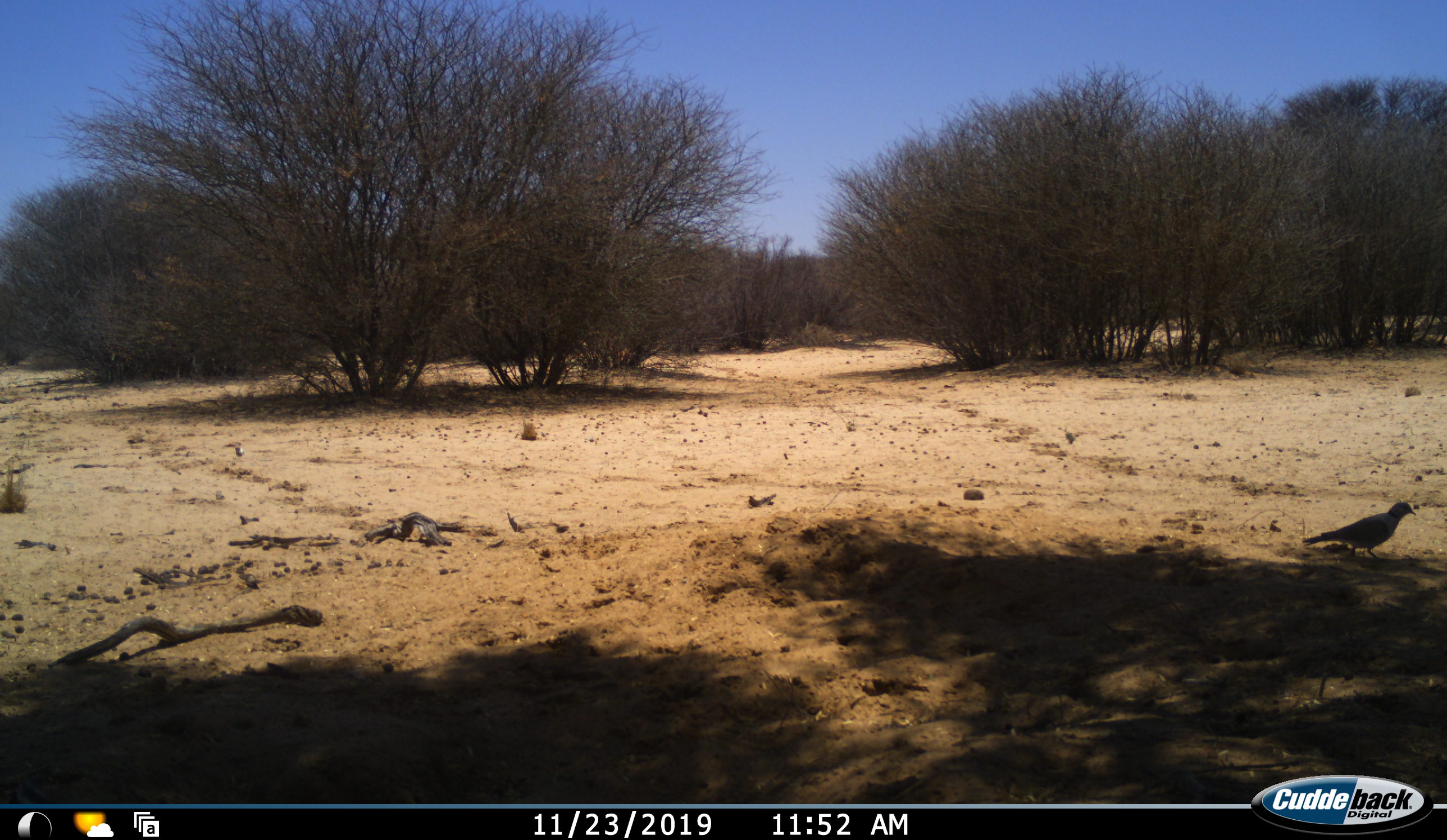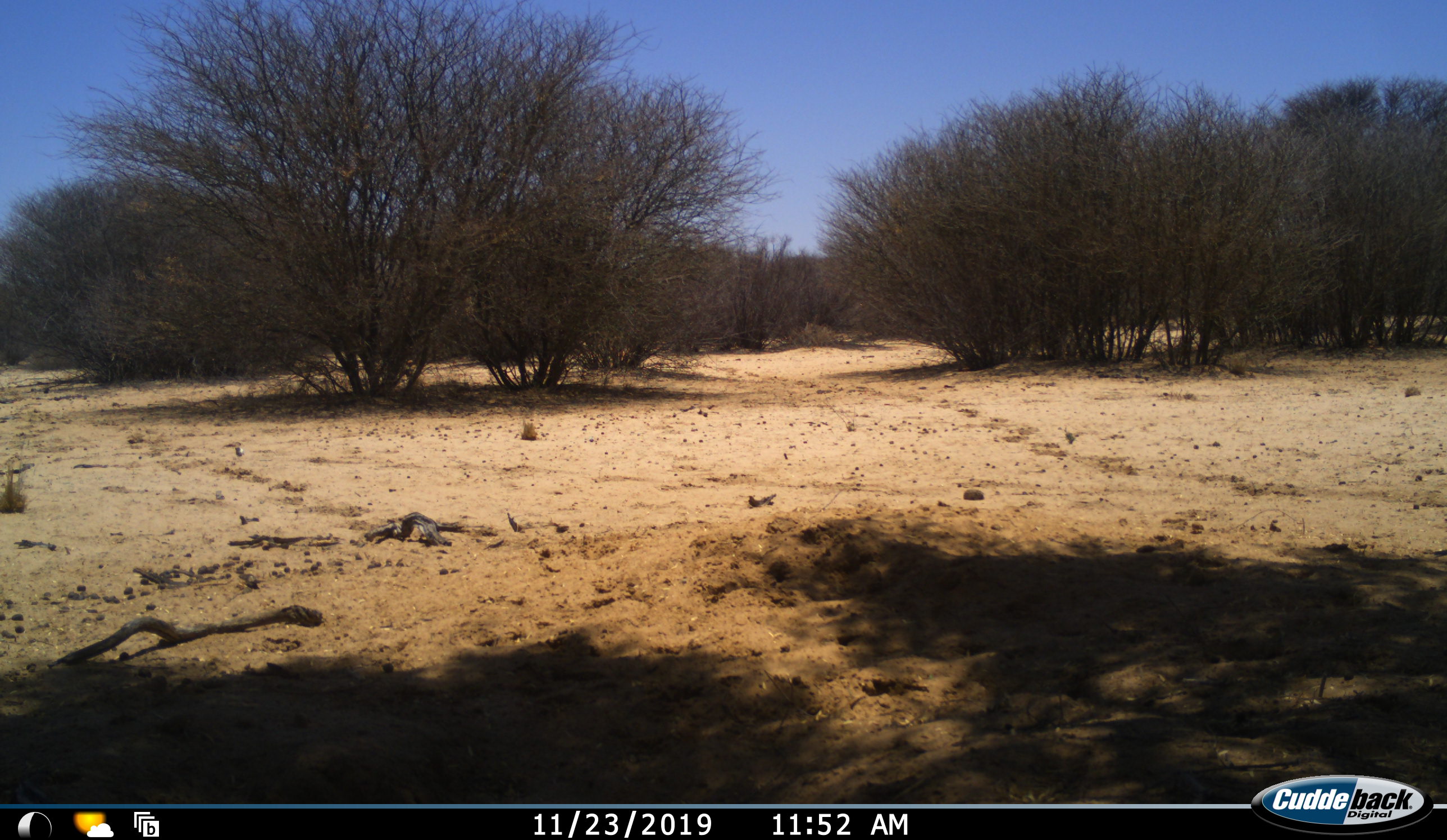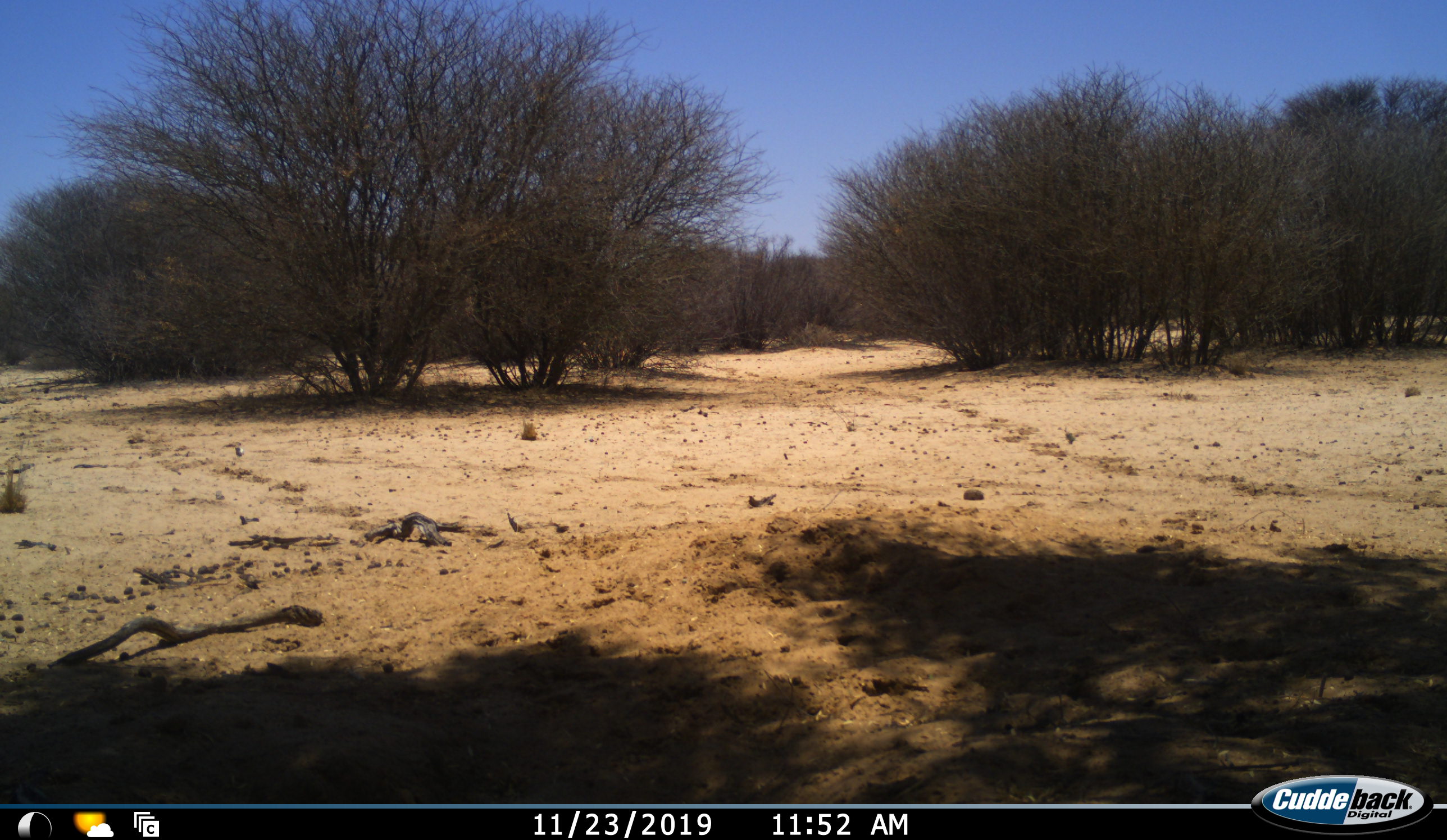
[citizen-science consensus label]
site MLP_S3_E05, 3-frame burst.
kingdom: Animalia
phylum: Chordata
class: Aves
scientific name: Aves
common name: bird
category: birdother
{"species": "birdother (bird) (Aves)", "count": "1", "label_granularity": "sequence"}